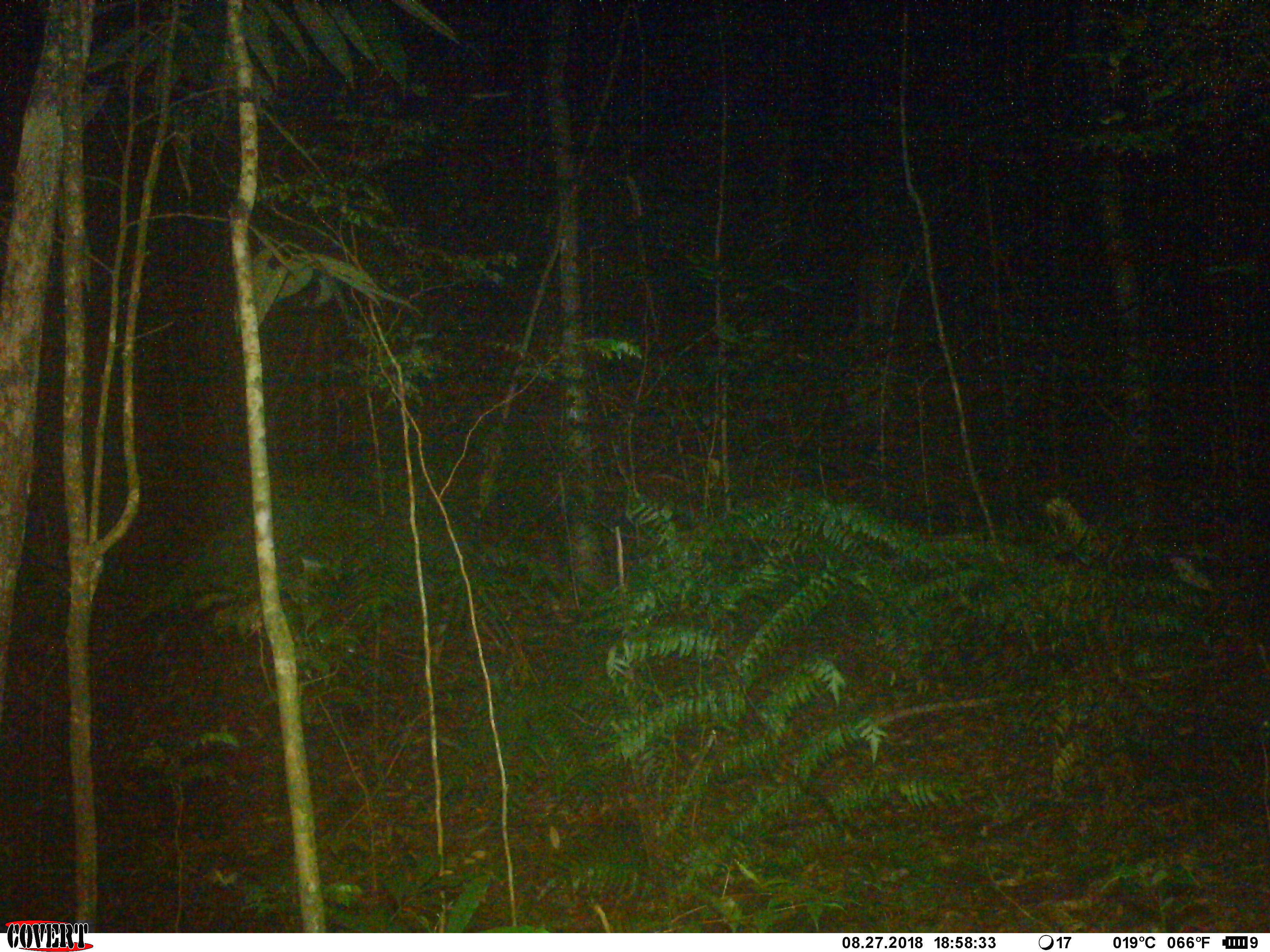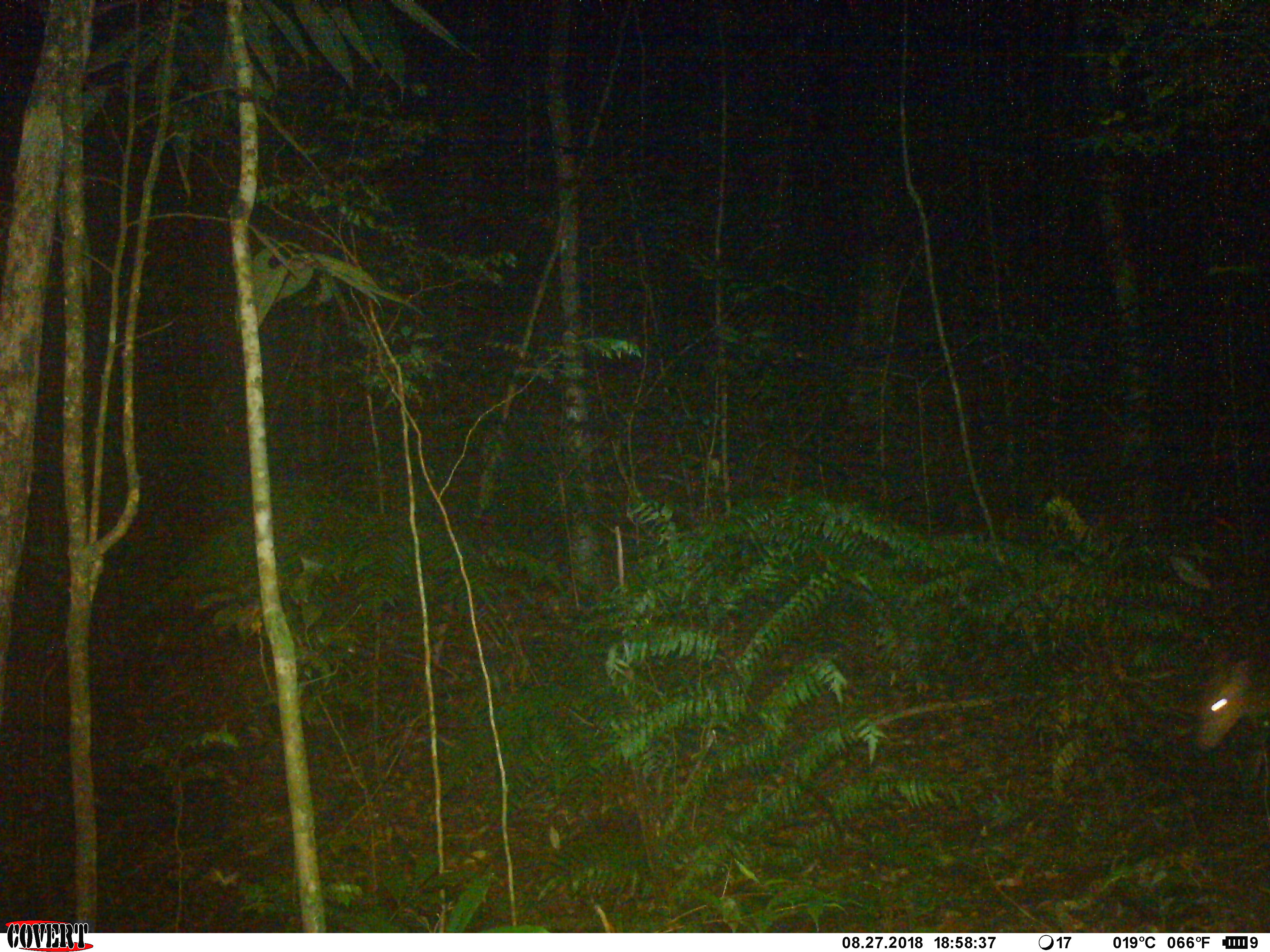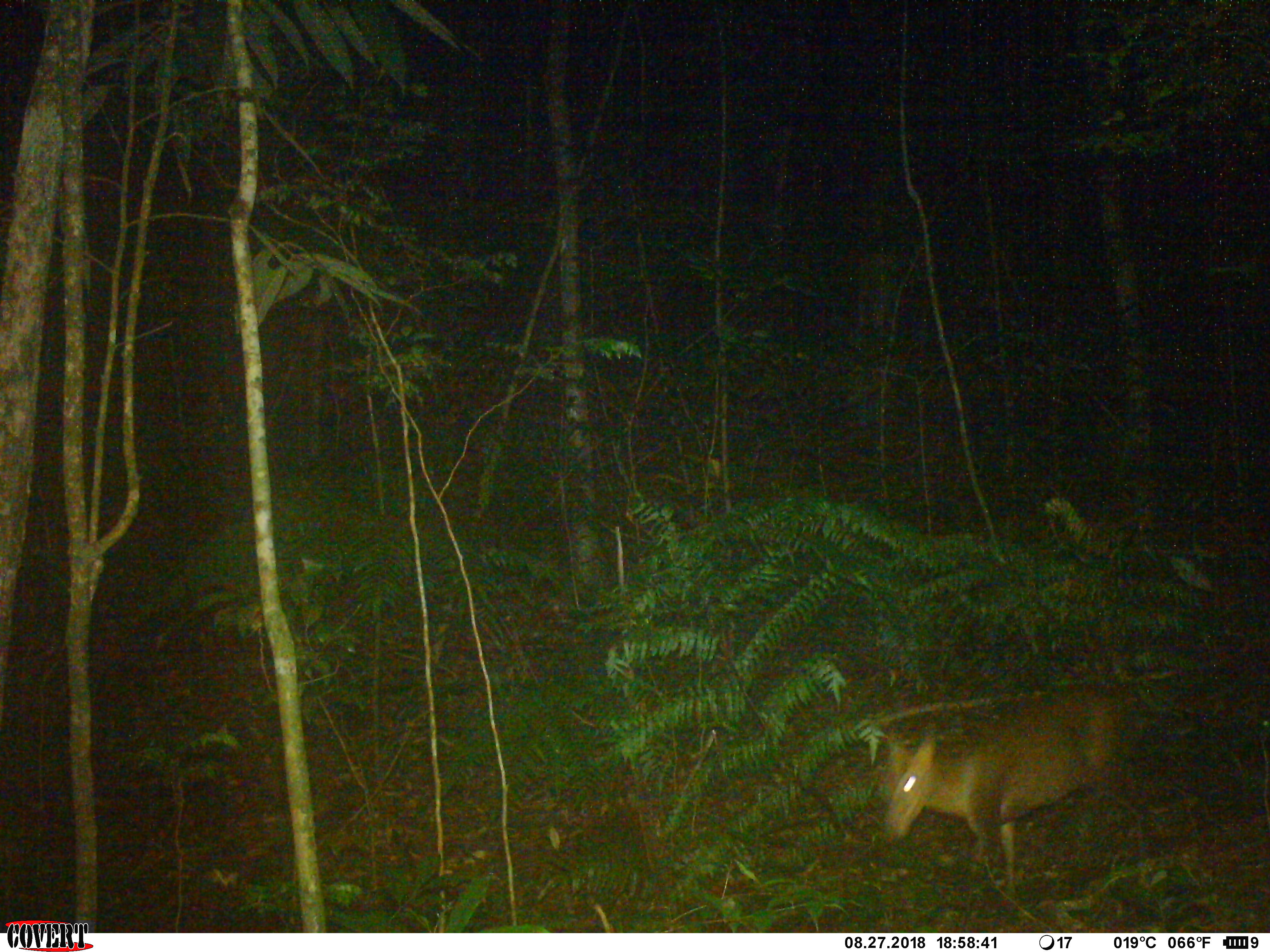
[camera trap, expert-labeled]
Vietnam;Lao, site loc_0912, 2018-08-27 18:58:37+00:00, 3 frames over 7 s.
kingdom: Animalia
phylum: Chordata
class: Mammalia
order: Artiodactyla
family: Cervidae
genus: Muntiacus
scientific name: Muntiacus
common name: muntjacs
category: unidentified muntjac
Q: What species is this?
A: Unidentified muntjac (muntjacs) (Muntiacus).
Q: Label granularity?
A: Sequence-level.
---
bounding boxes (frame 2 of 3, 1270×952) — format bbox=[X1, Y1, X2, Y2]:
unidentified muntjac: bbox=[1186, 631, 1270, 833]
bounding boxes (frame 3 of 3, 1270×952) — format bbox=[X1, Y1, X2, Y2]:
unidentified muntjac: bbox=[881, 693, 1120, 897]